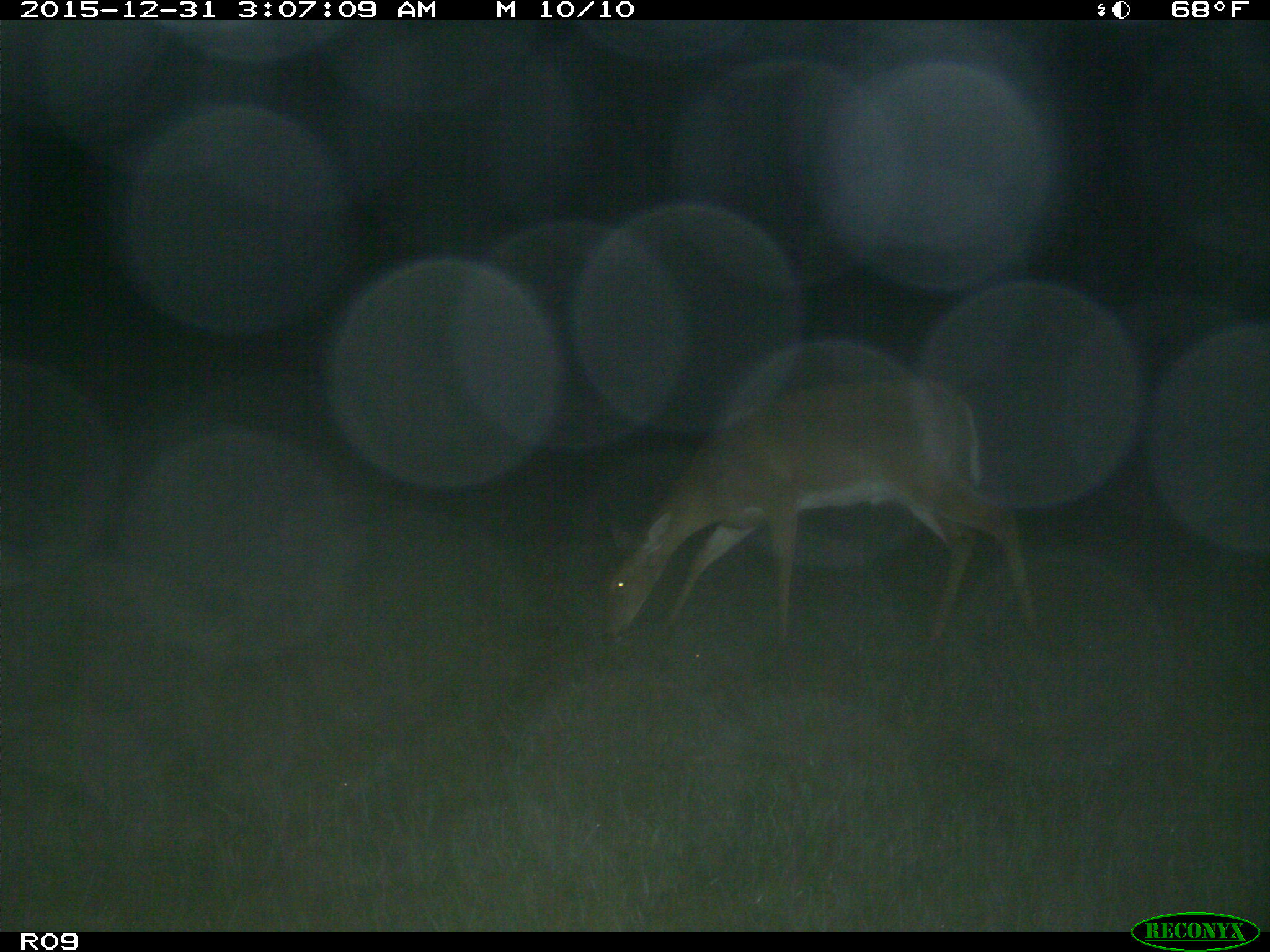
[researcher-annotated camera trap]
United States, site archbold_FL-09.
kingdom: Animalia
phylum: Chordata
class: Mammalia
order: Artiodactyla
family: Cervidae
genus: Odocoileus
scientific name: Odocoileus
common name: deer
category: unidentified deer